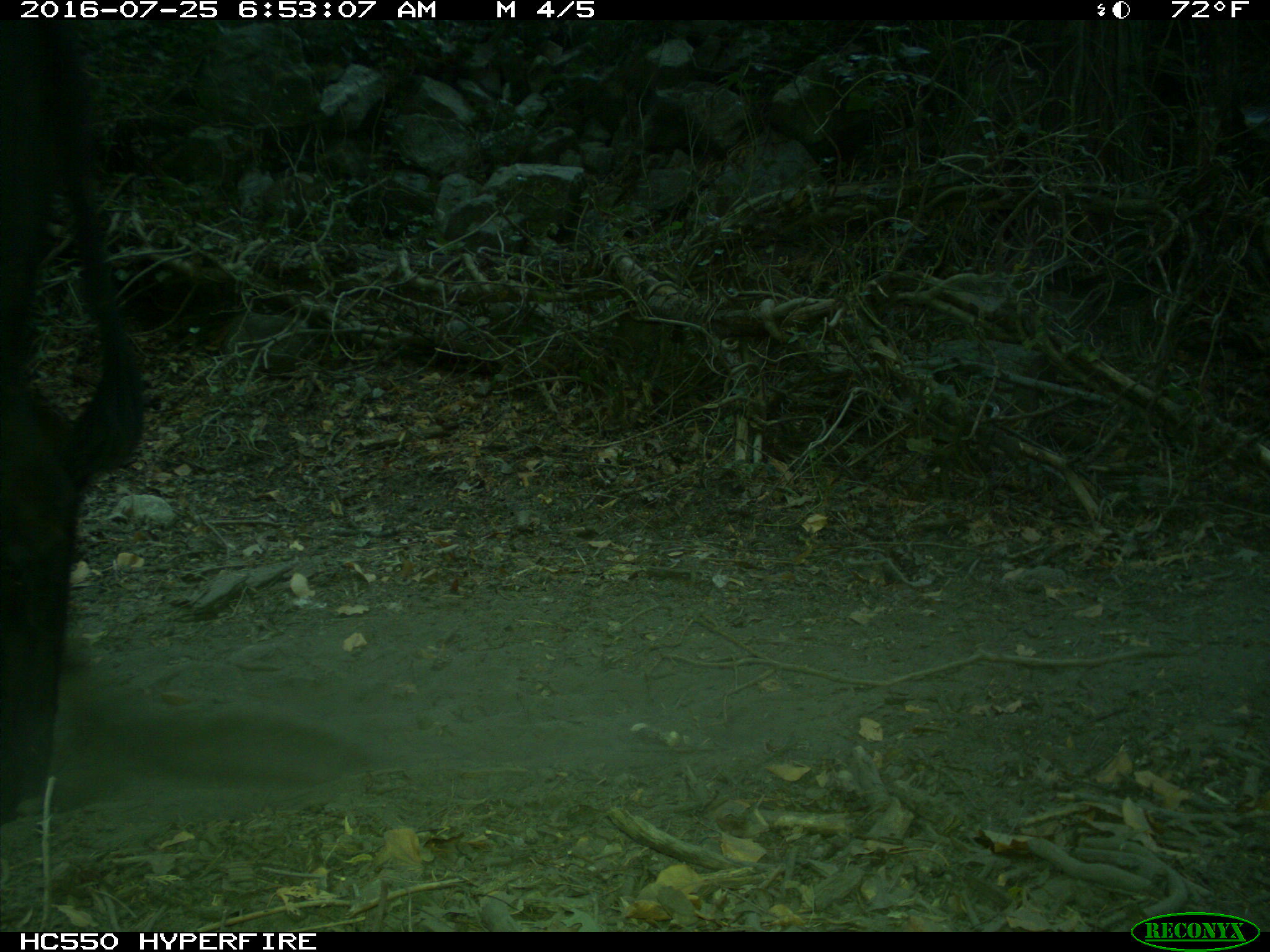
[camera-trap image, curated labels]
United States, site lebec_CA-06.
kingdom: Animalia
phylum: Chordata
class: Mammalia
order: Artiodactyla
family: Bovidae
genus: Bos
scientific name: Bos taurus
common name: domestic cow